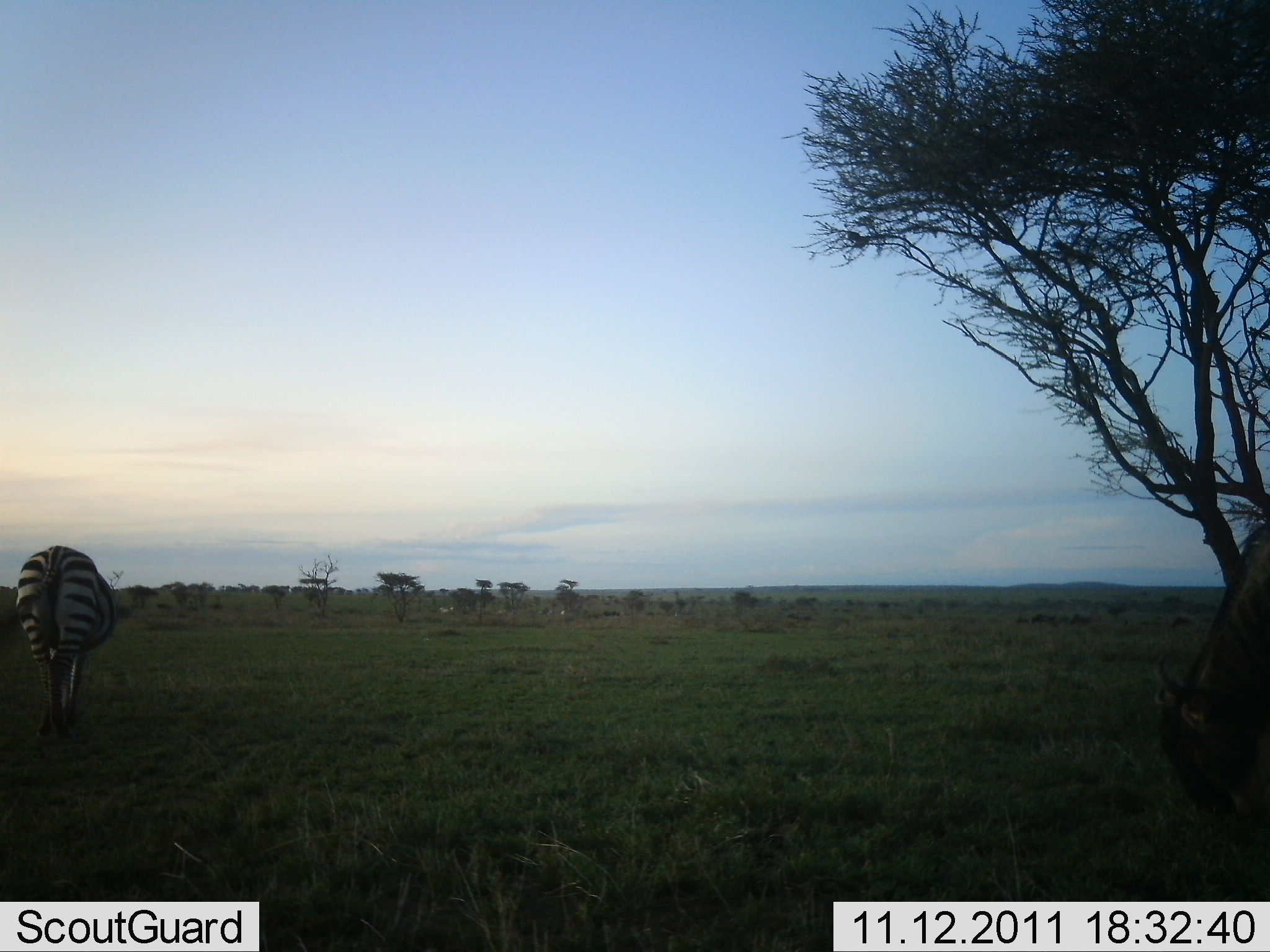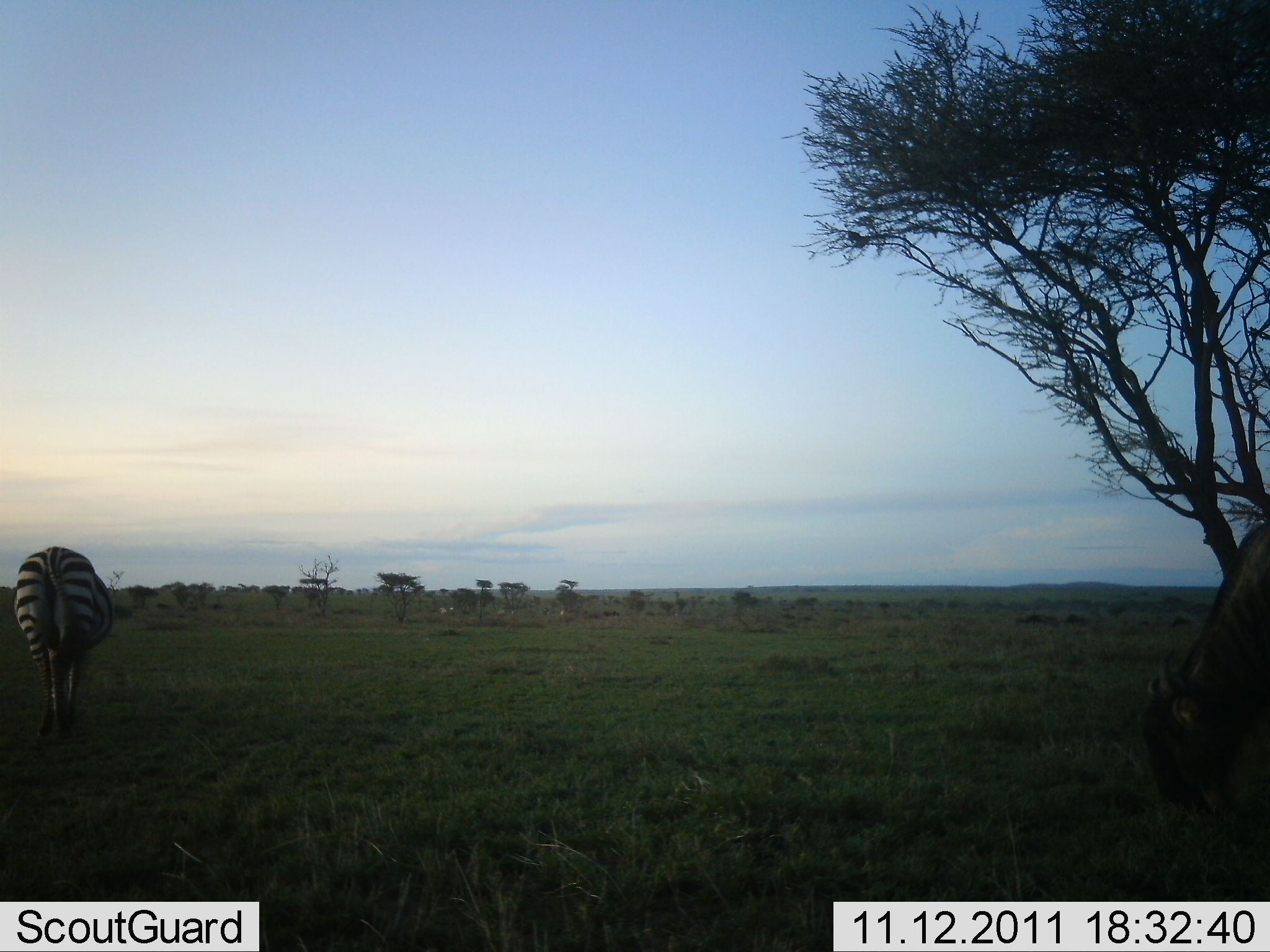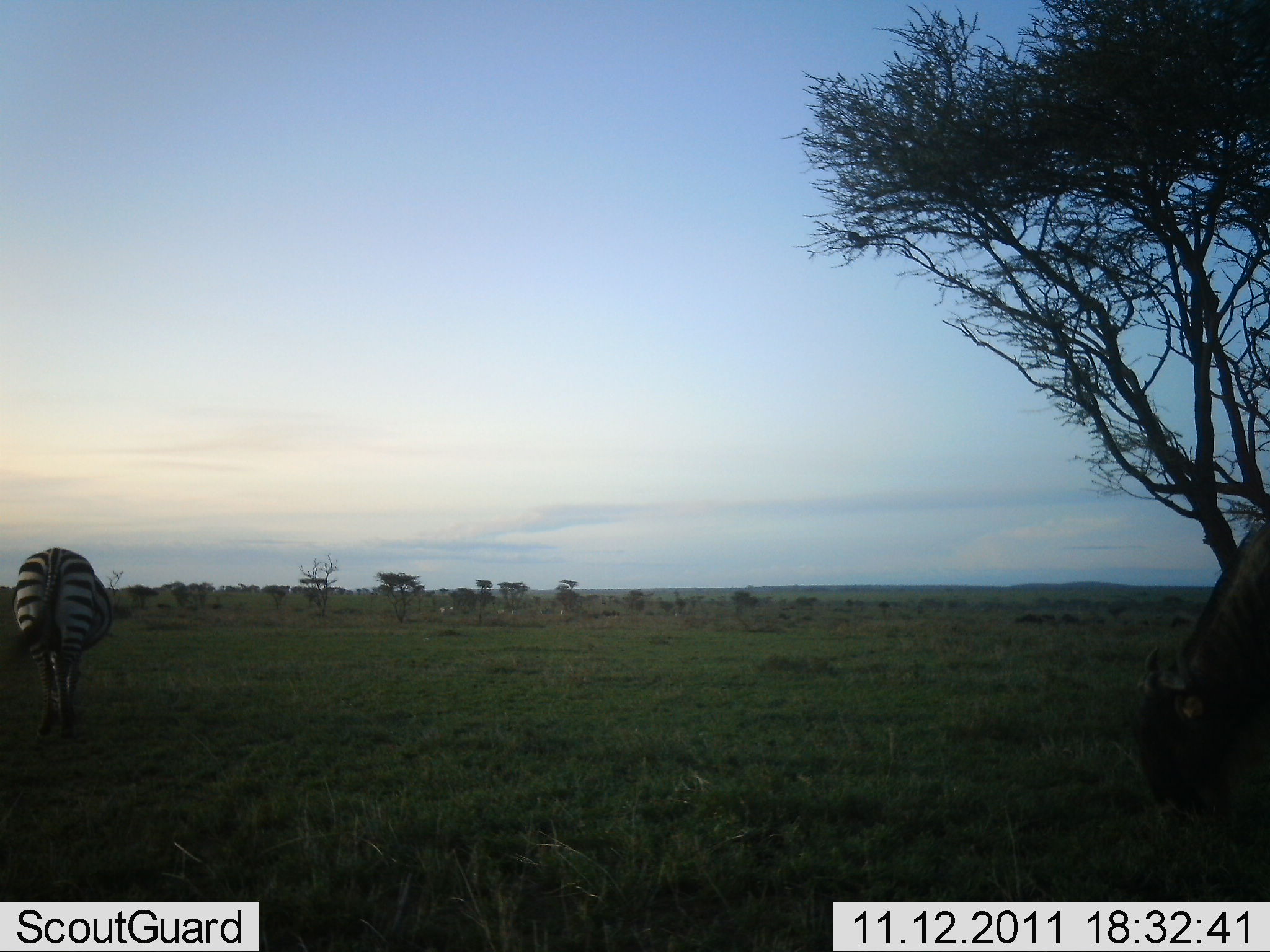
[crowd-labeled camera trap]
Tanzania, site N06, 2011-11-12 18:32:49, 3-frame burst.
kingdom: Animalia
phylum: Chordata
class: Mammalia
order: Artiodactyla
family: Bovidae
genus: Connochaetes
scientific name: Connochaetes taurinus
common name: blue wildebeest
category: wildebeest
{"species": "wildebeest (blue wildebeest) (Connochaetes taurinus)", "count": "1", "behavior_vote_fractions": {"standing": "25%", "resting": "0%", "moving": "17%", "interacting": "0%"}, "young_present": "0%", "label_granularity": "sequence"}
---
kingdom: Animalia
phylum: Chordata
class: Mammalia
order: Perissodactyla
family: Equidae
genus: Equus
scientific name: Equus quagga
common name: plains zebra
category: zebra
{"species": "zebra (plains zebra) (Equus quagga)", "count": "1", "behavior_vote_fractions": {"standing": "41%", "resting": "0%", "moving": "9%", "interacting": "0%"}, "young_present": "0%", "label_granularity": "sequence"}